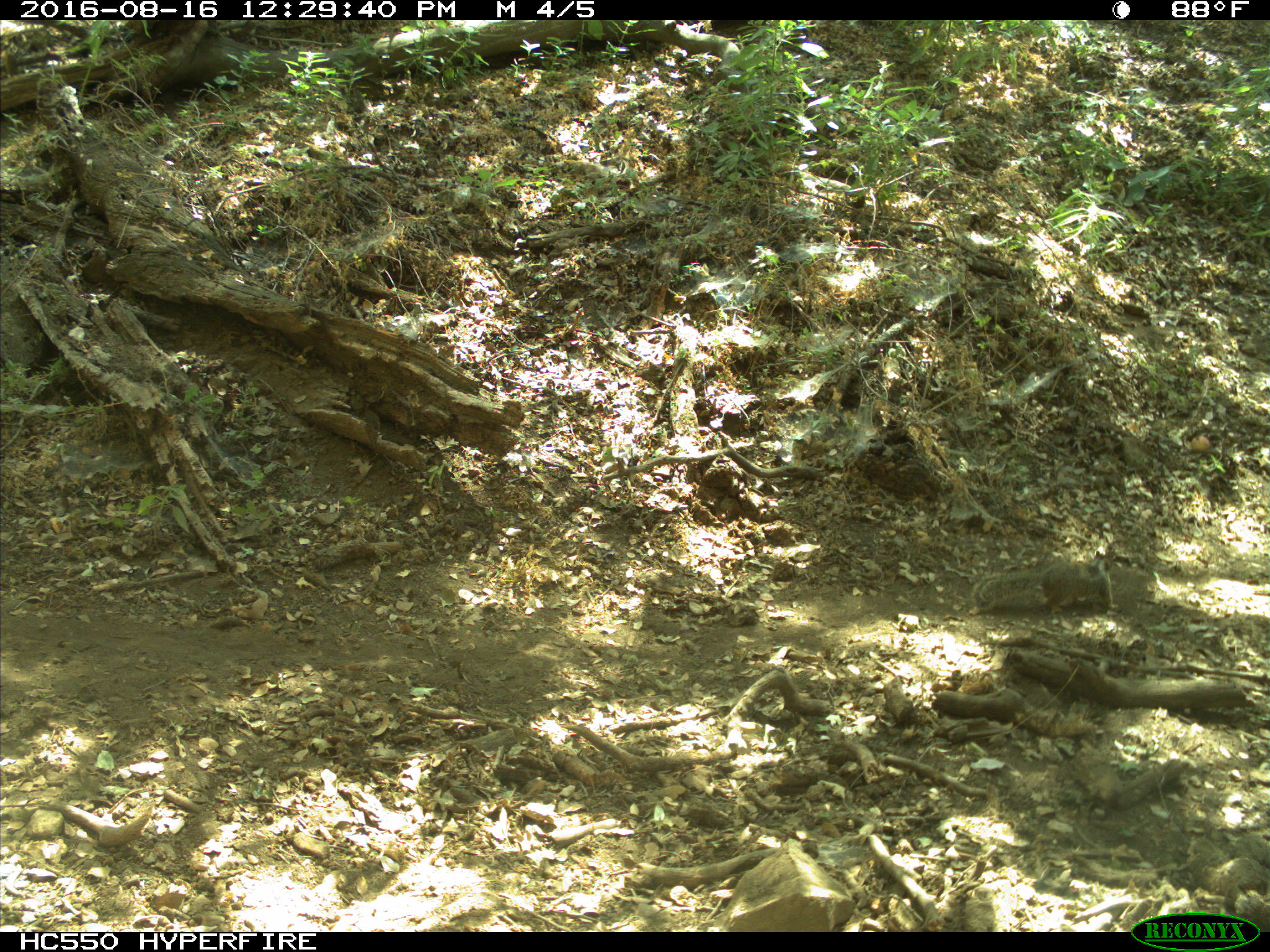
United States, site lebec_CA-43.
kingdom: Animalia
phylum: Chordata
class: Mammalia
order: Rodentia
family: Sciuridae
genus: Otospermophilus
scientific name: Otospermophilus beecheyi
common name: california ground squirrel